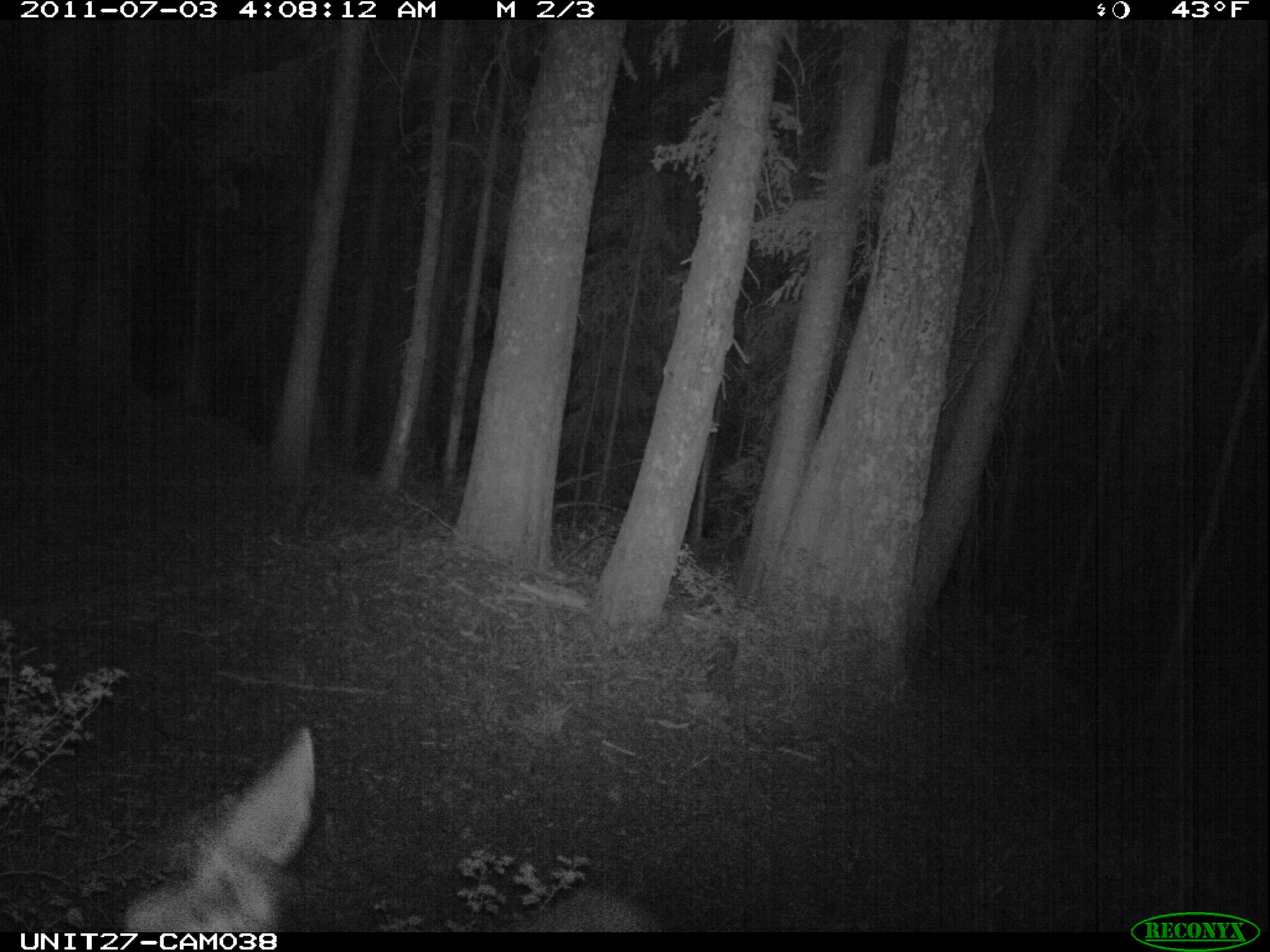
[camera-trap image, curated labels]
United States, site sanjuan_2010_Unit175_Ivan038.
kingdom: Animalia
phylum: Chordata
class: Mammalia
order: Artiodactyla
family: Cervidae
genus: Odocoileus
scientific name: Odocoileus hemionus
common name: mule deer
Odocoileus hemionus (mule deer).